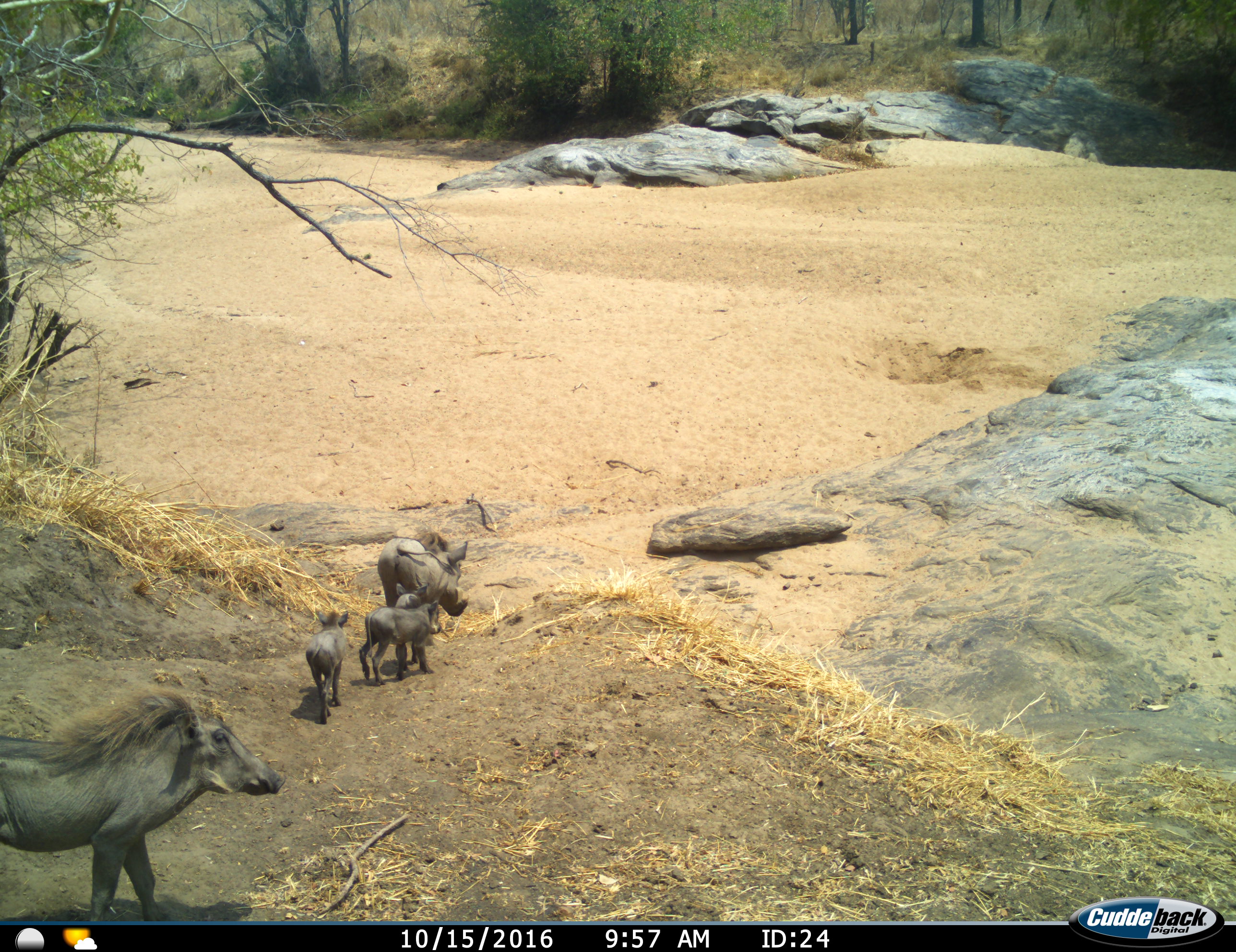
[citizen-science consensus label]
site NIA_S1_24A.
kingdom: Animalia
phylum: Chordata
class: Mammalia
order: Artiodactyla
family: Suidae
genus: Phacochoerus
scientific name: Phacochoerus africanus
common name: warthog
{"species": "warthog (Phacochoerus africanus)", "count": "5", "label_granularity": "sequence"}